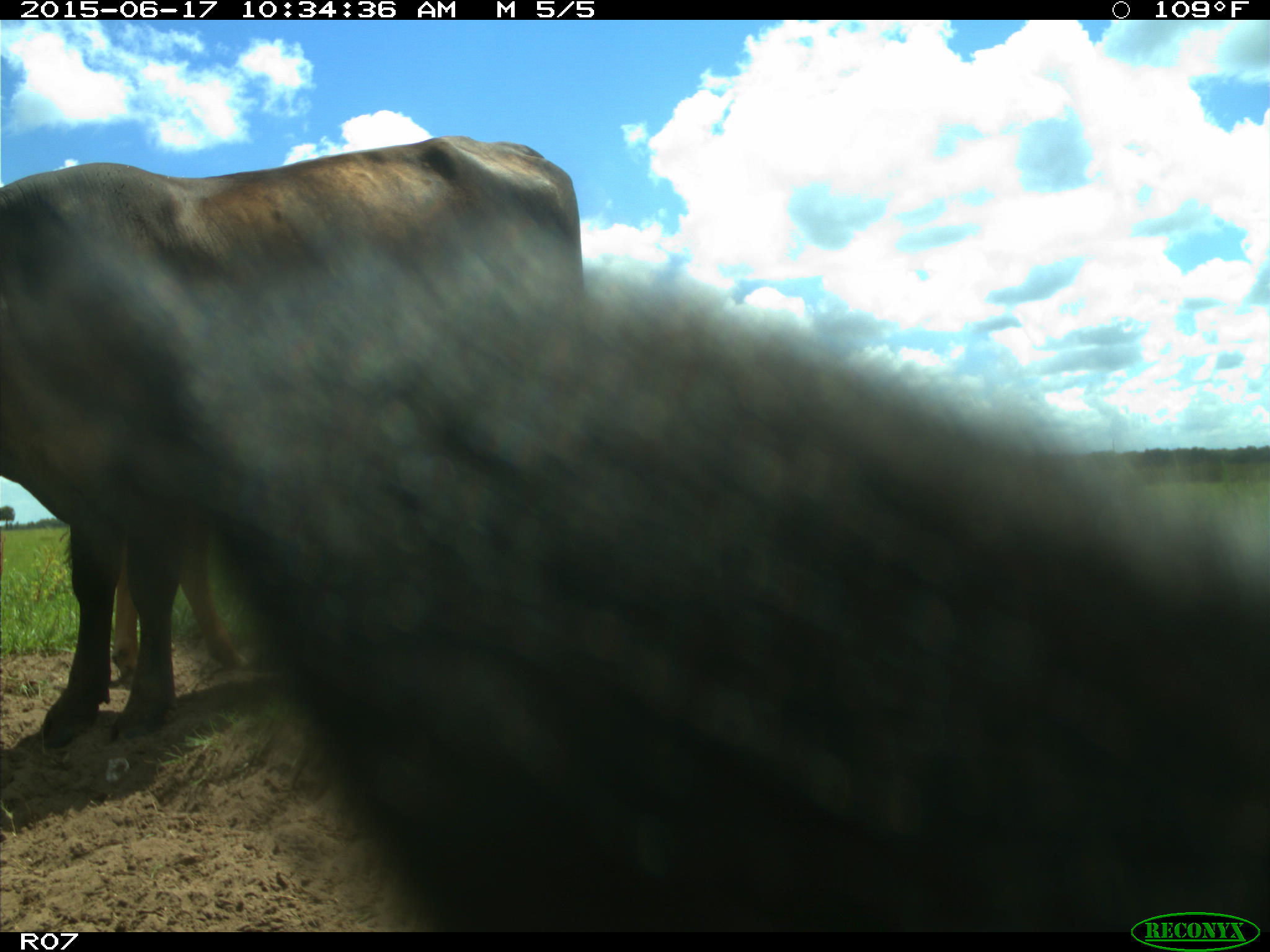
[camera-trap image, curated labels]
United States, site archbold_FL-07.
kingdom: Animalia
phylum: Chordata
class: Mammalia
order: Artiodactyla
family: Bovidae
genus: Bos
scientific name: Bos taurus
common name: domestic cow